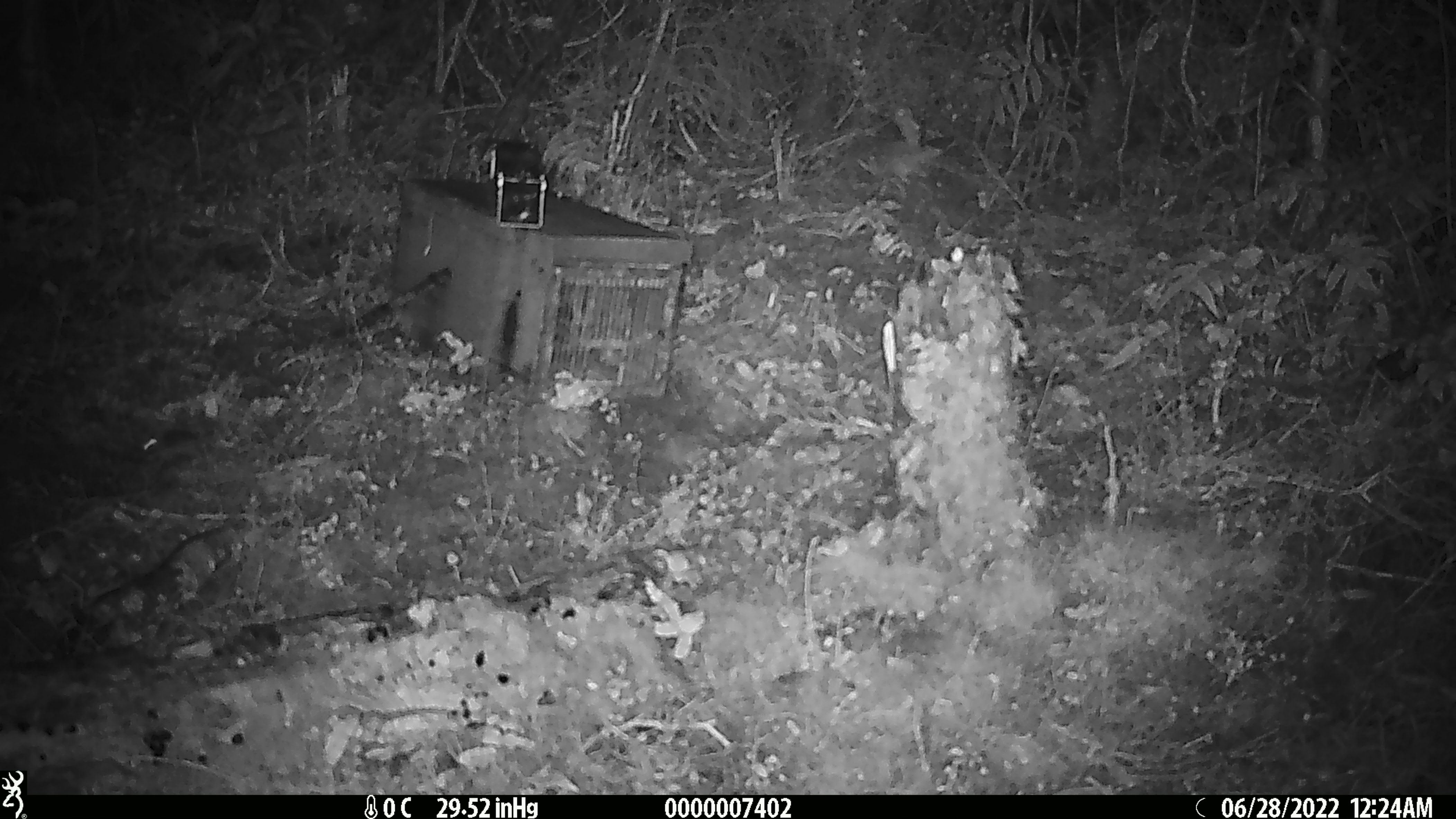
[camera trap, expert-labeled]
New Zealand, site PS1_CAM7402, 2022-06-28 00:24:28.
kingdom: Animalia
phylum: Chordata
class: Mammalia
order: Rodentia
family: Muridae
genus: Mus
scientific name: Mus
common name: mouse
Mouse (Mus).